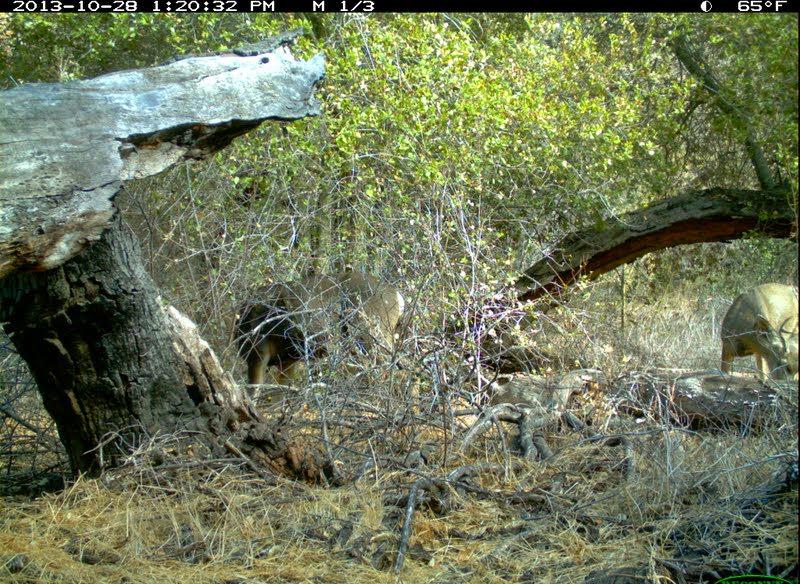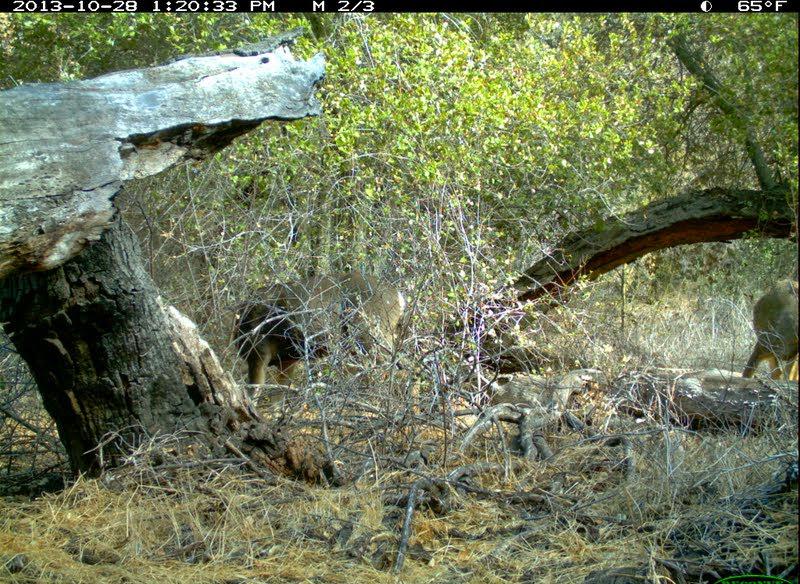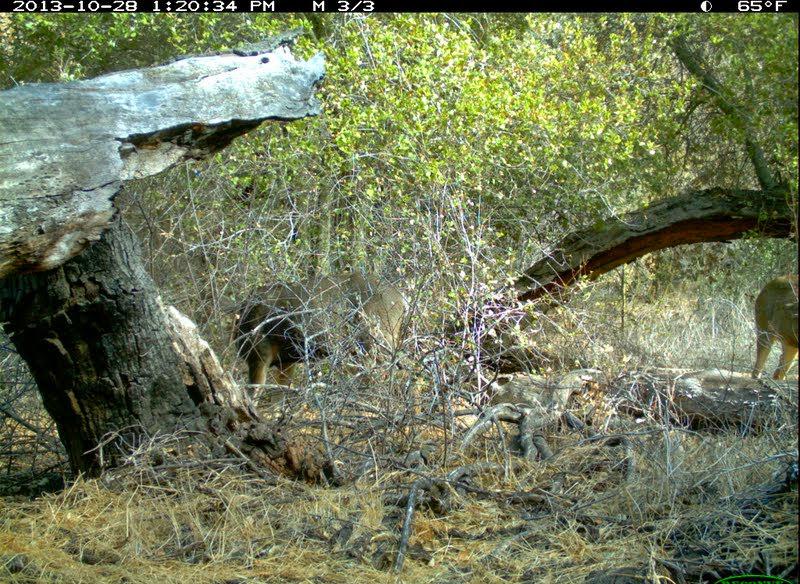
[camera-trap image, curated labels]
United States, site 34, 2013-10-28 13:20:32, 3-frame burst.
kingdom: Animalia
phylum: Chordata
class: Mammalia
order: Artiodactyla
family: Cervidae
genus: Odocoileus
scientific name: Odocoileus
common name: deer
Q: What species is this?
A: Deer (Odocoileus).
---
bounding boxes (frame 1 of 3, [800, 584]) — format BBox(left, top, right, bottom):
deer: BBox(232, 271, 404, 409); BBox(720, 283, 799, 382)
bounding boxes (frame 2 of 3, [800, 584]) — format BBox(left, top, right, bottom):
deer: BBox(232, 270, 408, 411); BBox(740, 279, 800, 379)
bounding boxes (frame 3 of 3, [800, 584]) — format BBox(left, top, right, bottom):
deer: BBox(228, 273, 407, 416); BBox(751, 275, 800, 380)